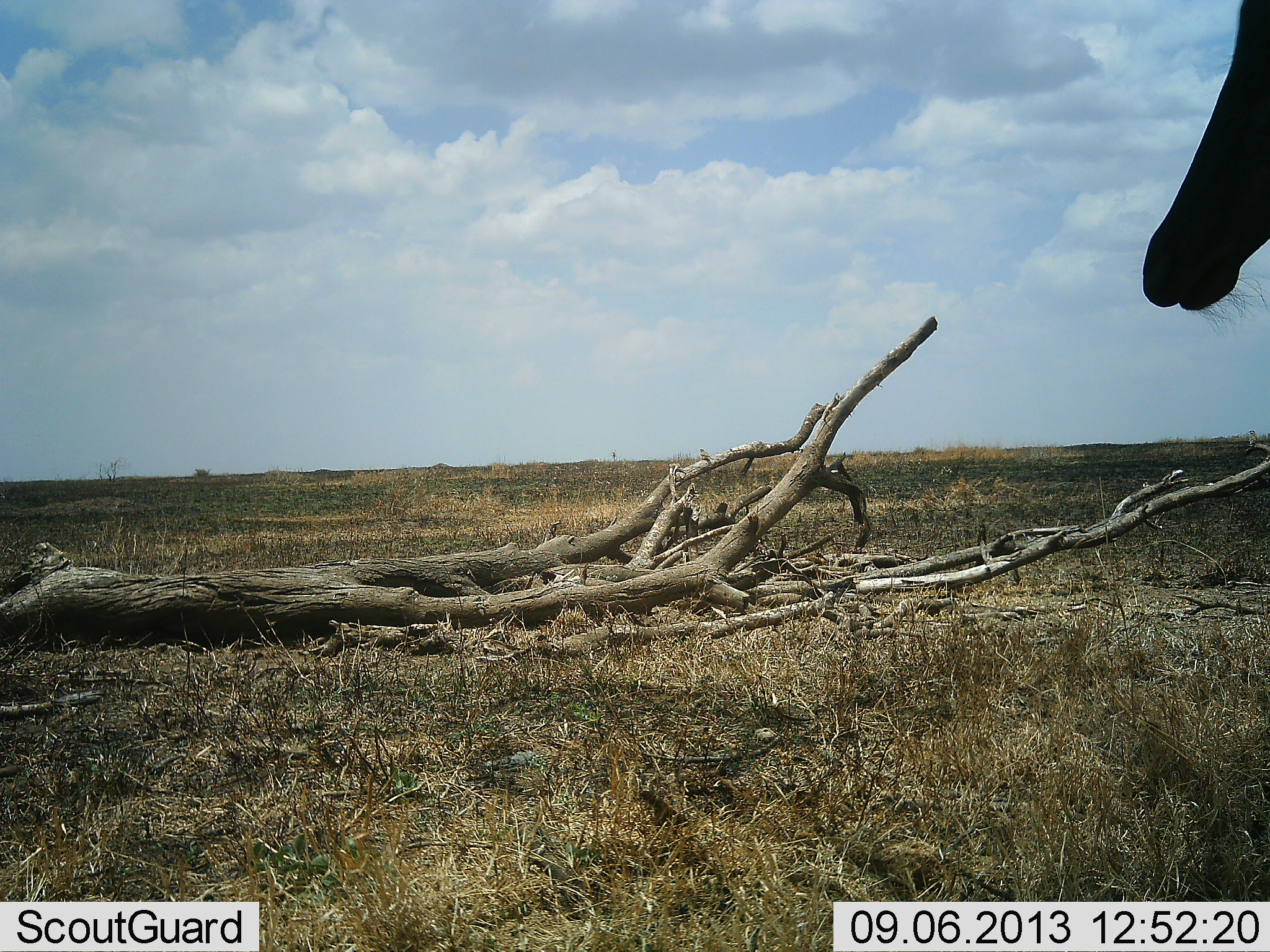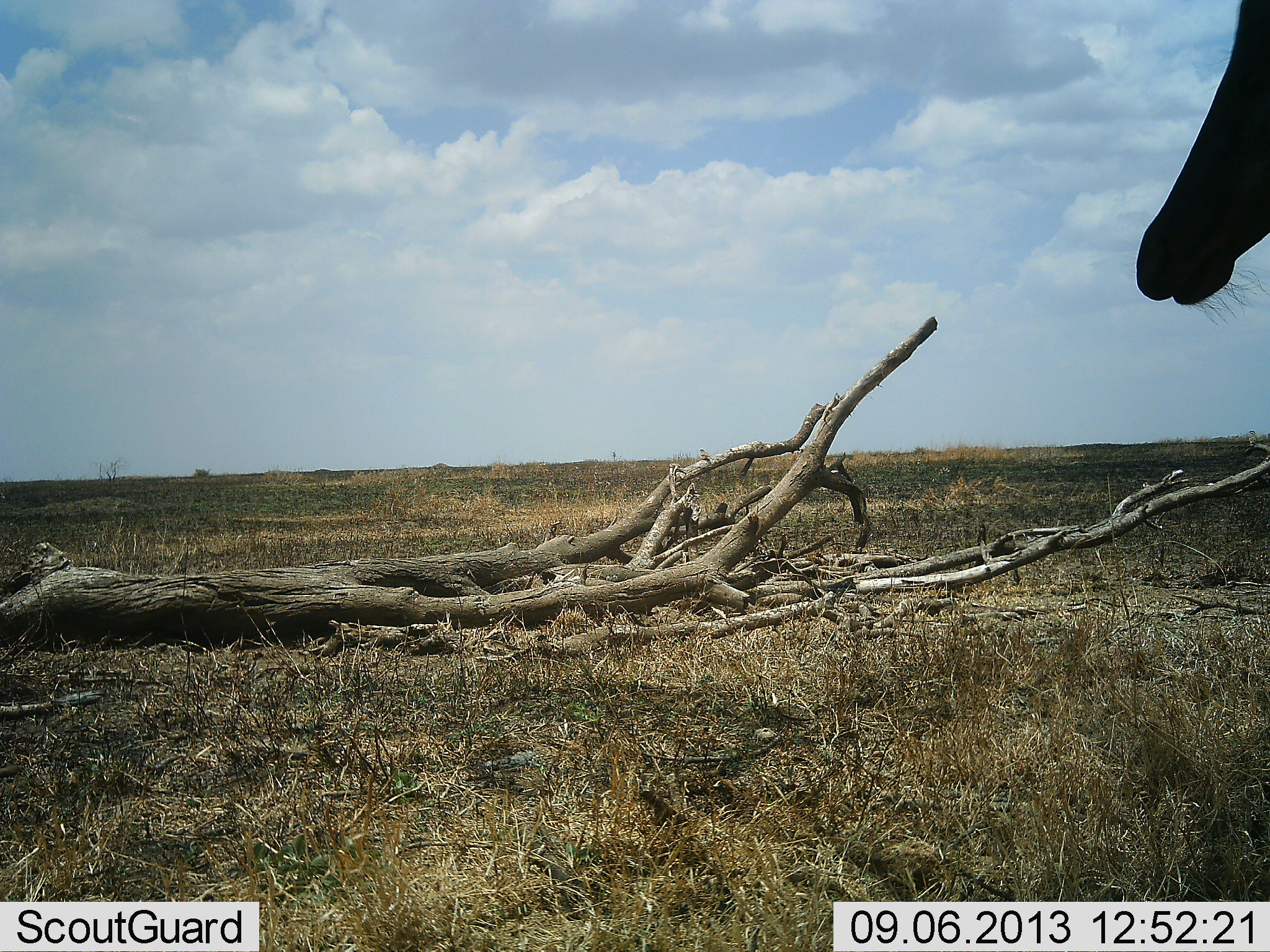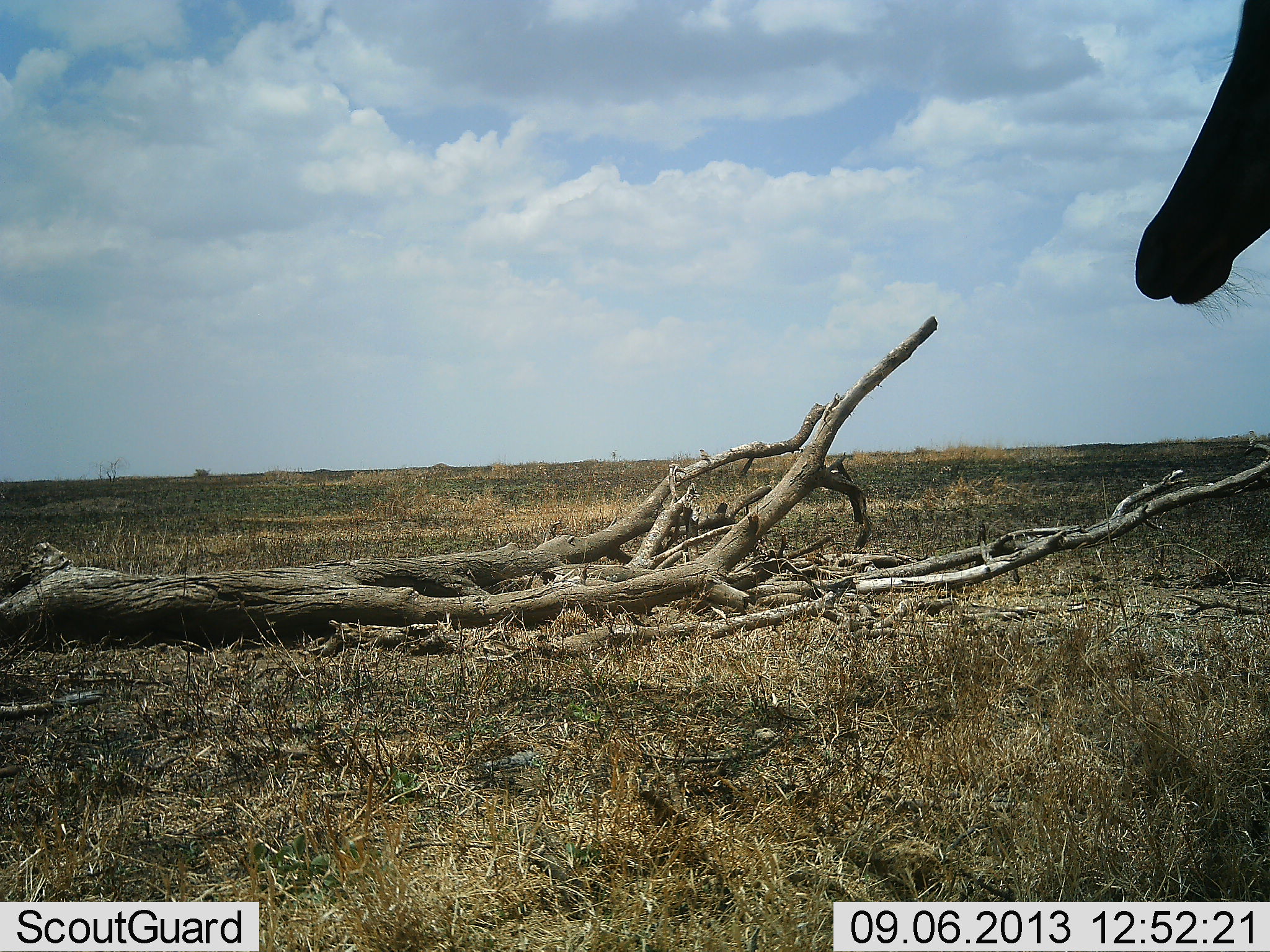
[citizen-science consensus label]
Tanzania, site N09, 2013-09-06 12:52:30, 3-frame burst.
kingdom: Animalia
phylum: Chordata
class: Mammalia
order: Artiodactyla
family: Bovidae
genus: Alcelaphus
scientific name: Alcelaphus buselaphus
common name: hartebeest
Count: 1.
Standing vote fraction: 100%.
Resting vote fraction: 0%.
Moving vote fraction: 0%.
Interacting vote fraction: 0%.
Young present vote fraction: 0%.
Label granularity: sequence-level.